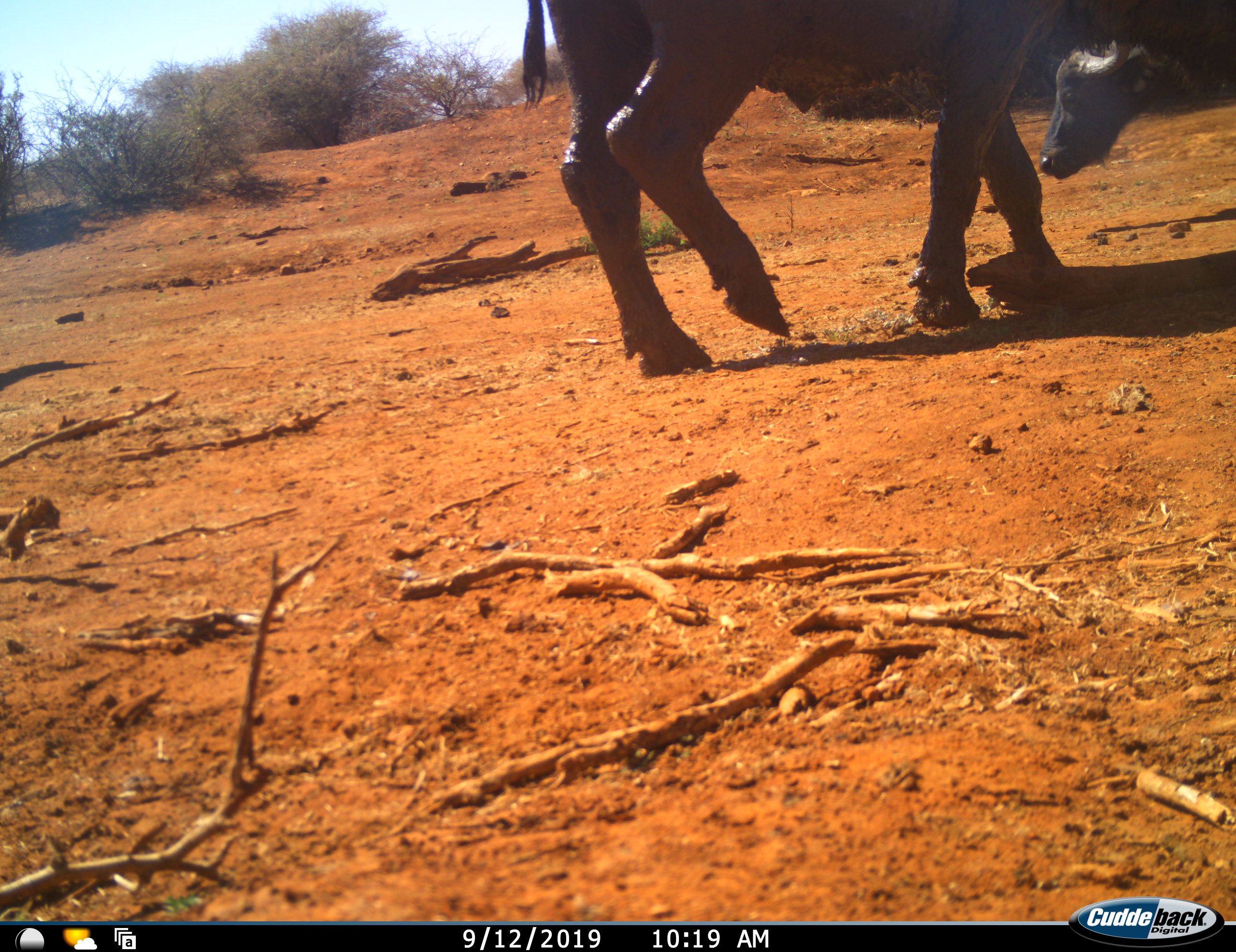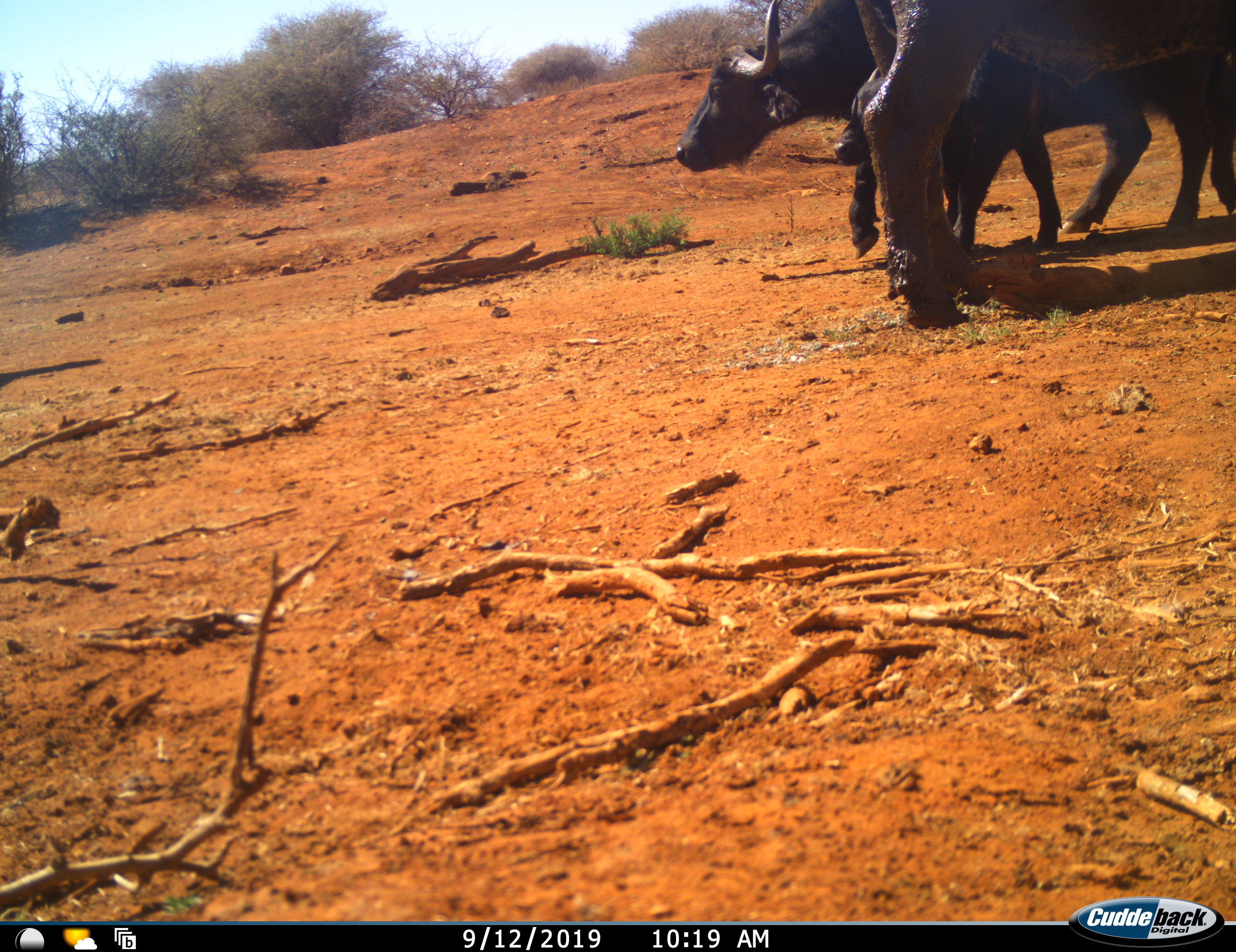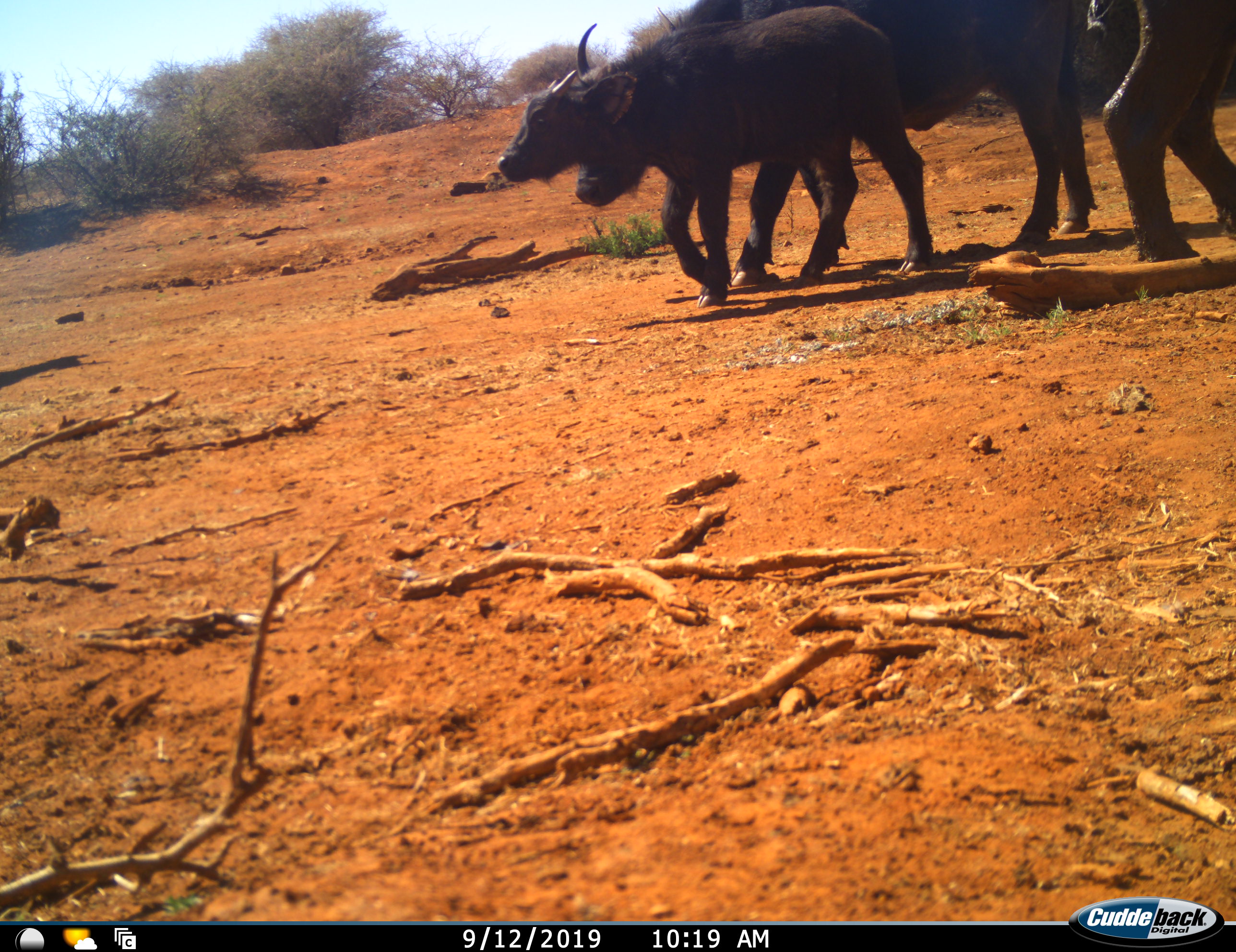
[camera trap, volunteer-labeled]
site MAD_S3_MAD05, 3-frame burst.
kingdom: Animalia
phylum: Chordata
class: Mammalia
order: Artiodactyla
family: Bovidae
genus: Syncerus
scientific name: Syncerus caffer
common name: african buffalo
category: buffalo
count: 3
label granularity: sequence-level